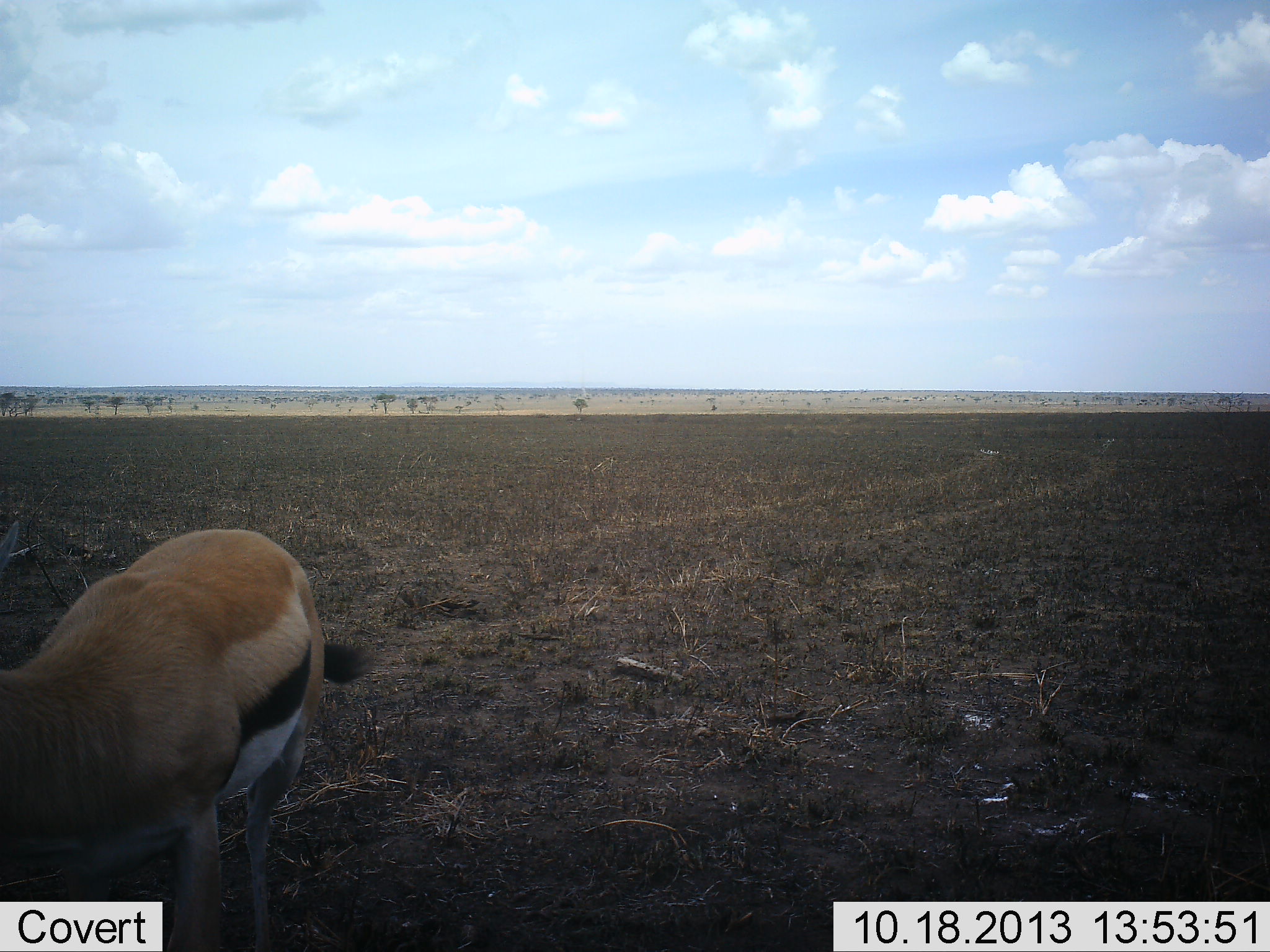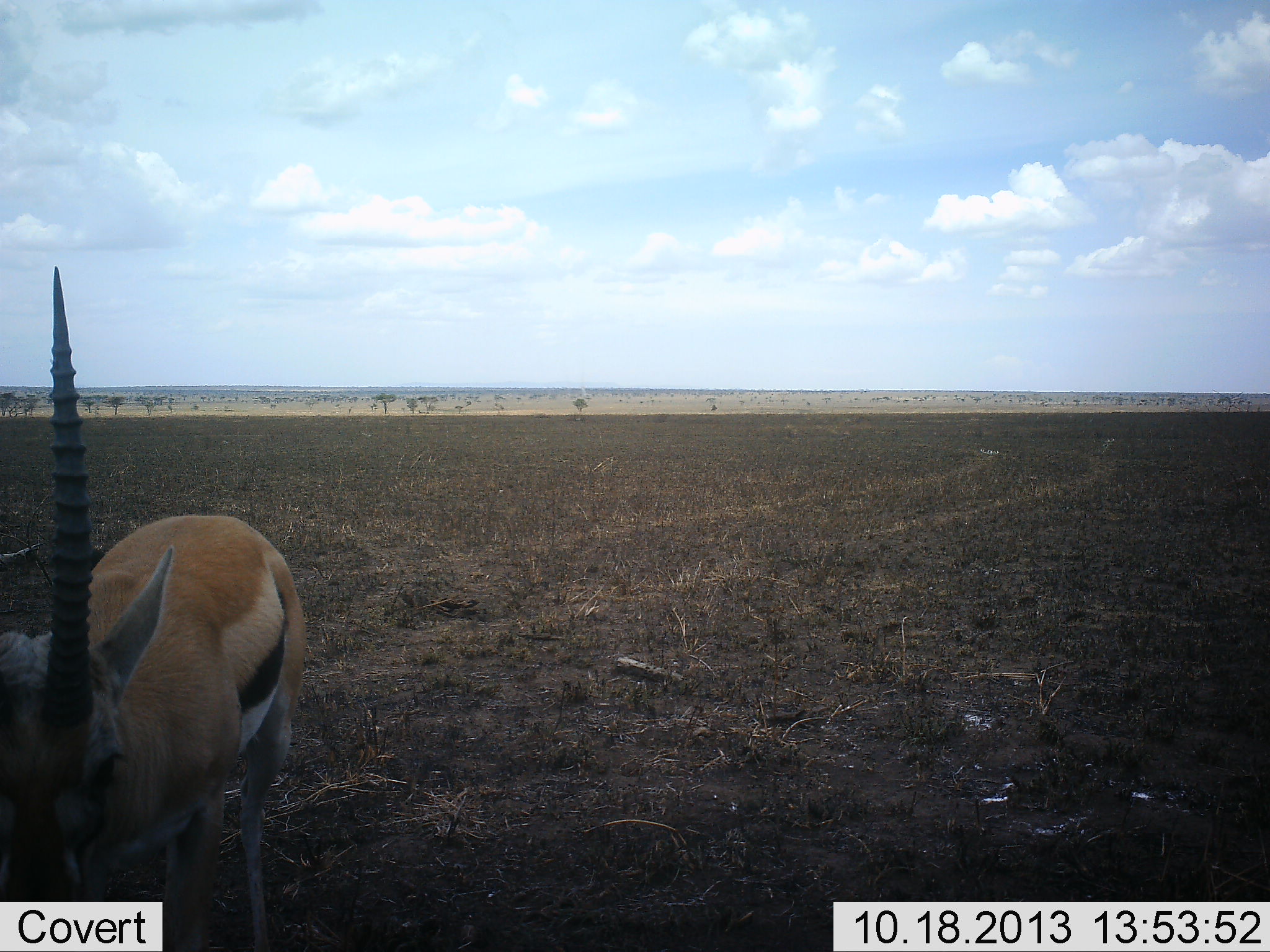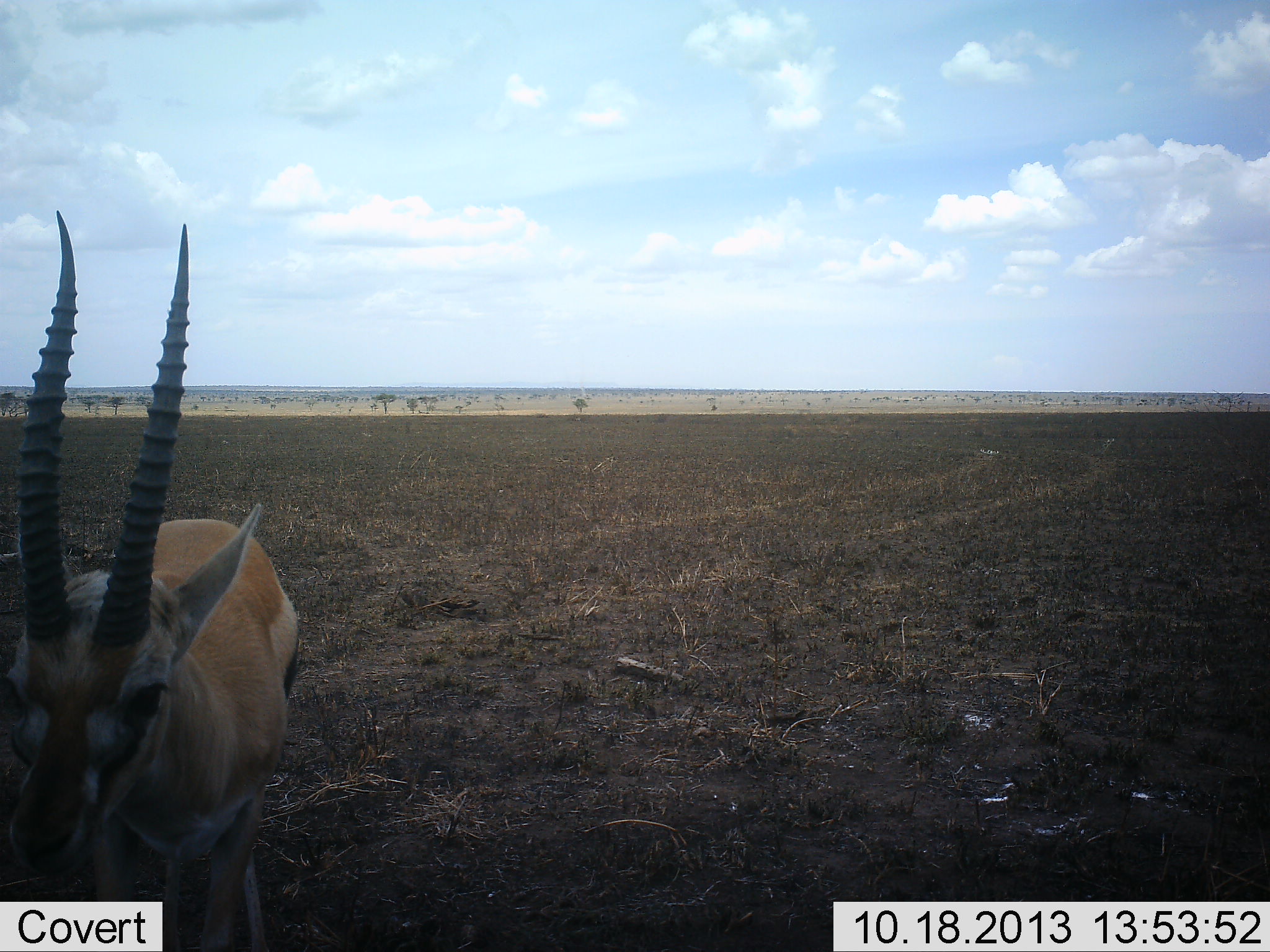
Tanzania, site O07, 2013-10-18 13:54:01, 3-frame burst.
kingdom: Animalia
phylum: Chordata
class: Mammalia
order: Artiodactyla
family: Bovidae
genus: Eudorcas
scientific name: Eudorcas thomsonii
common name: thomson's gazelle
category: gazellethomsons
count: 1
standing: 100%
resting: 0%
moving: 10%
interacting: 0%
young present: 0%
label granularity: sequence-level